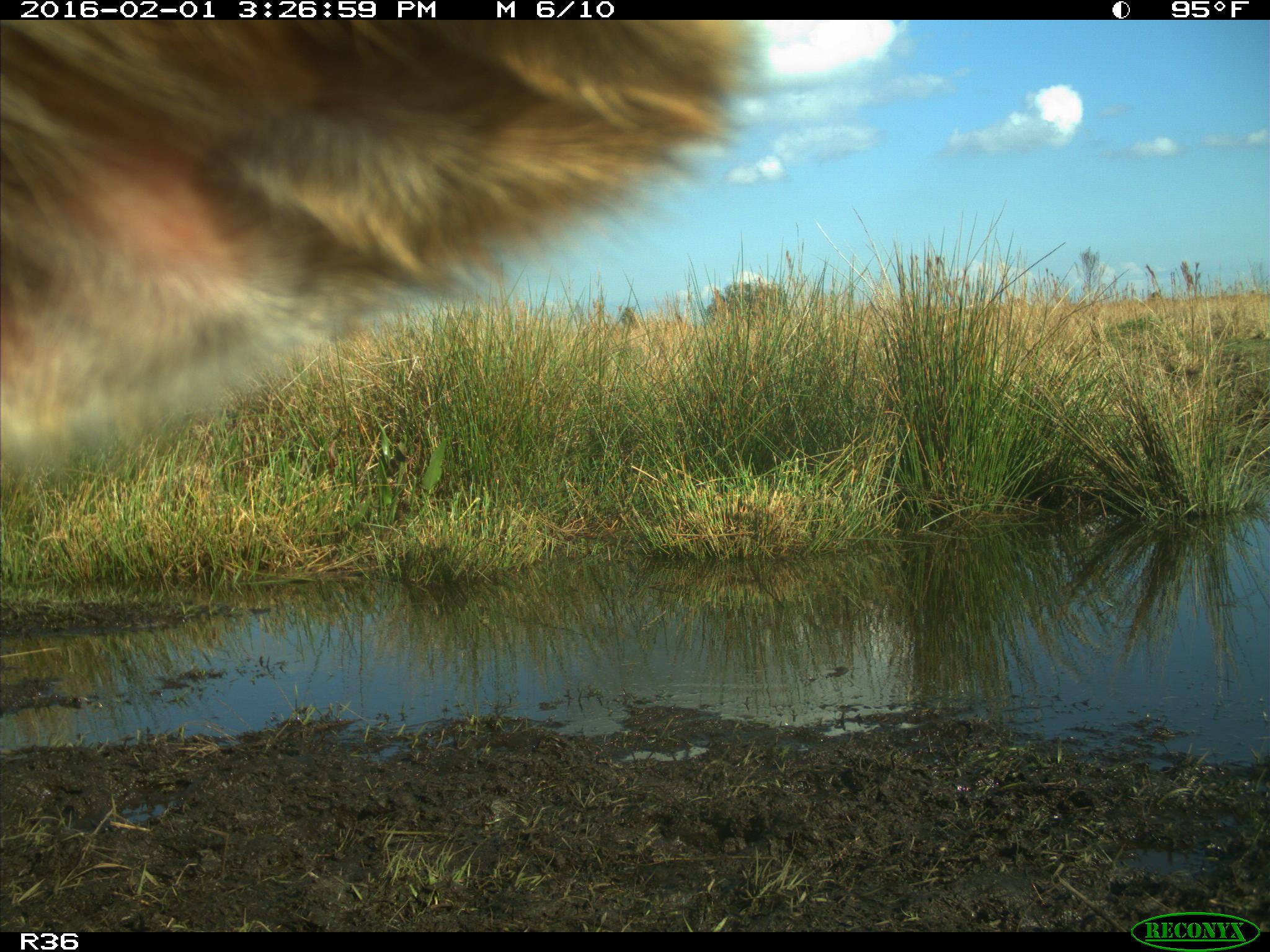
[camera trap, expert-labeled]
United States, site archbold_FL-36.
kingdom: Animalia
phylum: Chordata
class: Mammalia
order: Artiodactyla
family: Bovidae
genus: Bos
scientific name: Bos taurus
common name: domestic cow